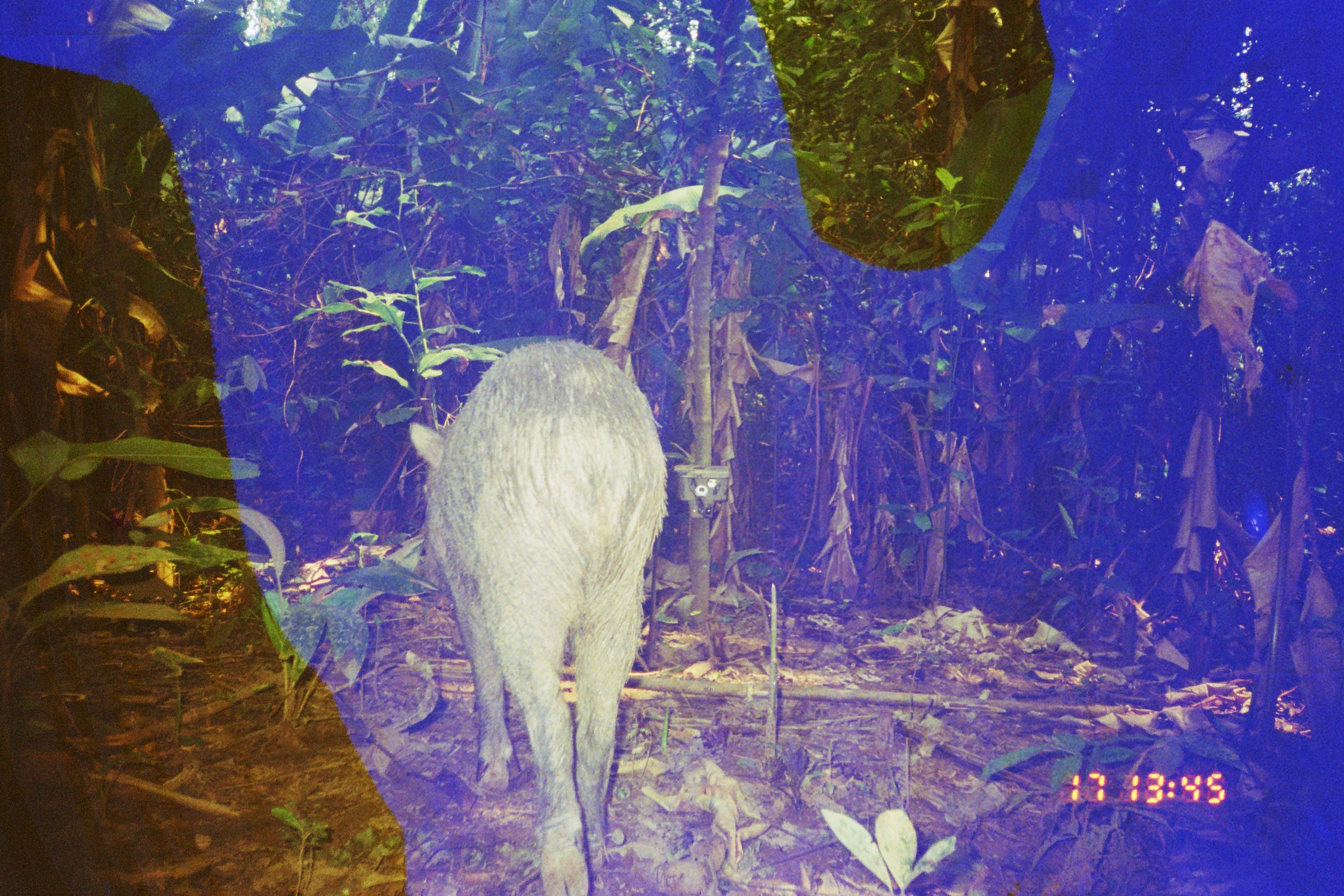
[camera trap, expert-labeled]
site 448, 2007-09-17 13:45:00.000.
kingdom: Animalia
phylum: Chordata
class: Mammalia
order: Artiodactyla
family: Tayassuidae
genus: Pecari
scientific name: Pecari tajacu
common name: collared peccary